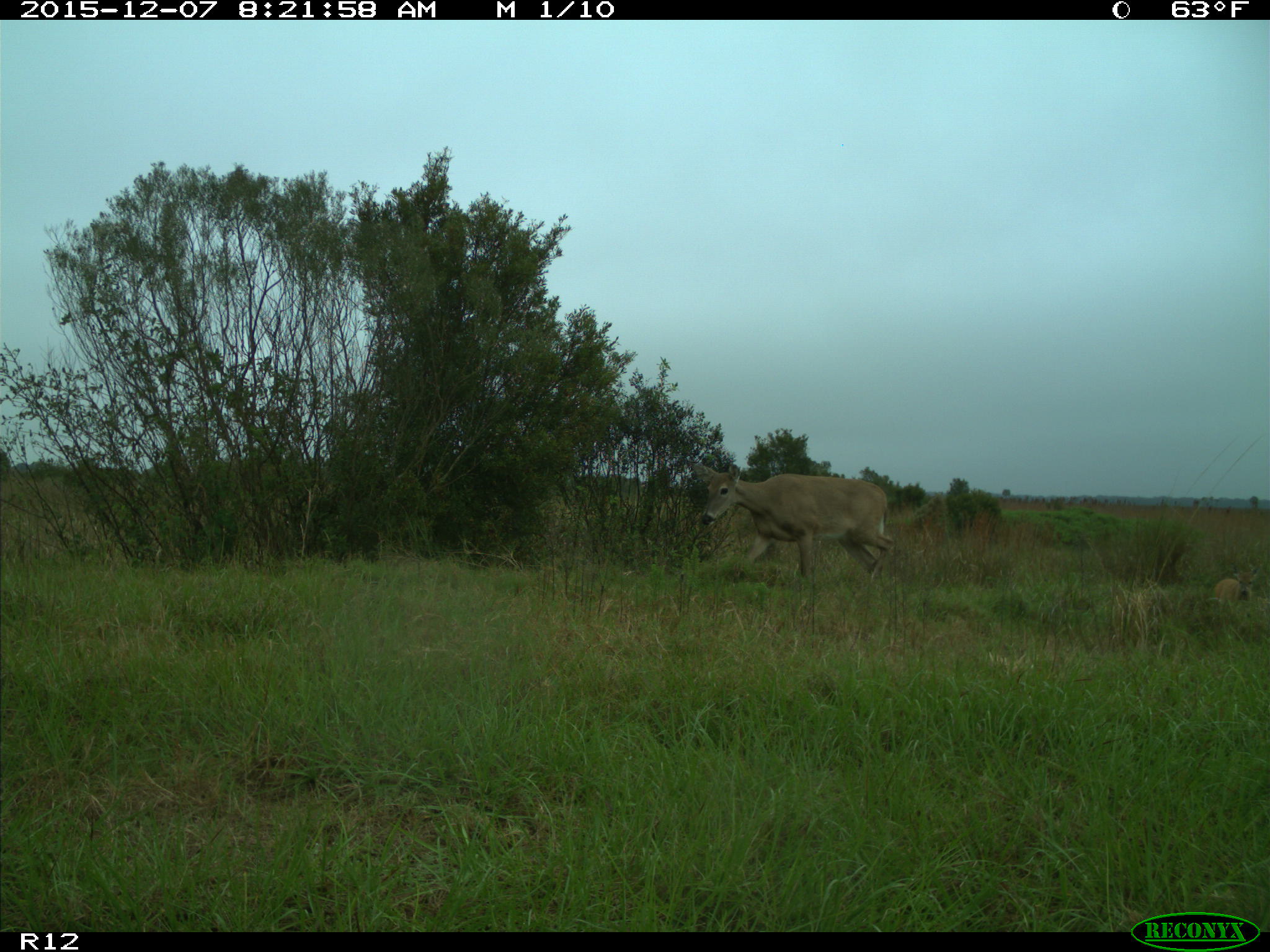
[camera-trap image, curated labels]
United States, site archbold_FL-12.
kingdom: Animalia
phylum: Chordata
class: Mammalia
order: Artiodactyla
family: Cervidae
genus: Odocoileus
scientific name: Odocoileus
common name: deer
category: unidentified deer